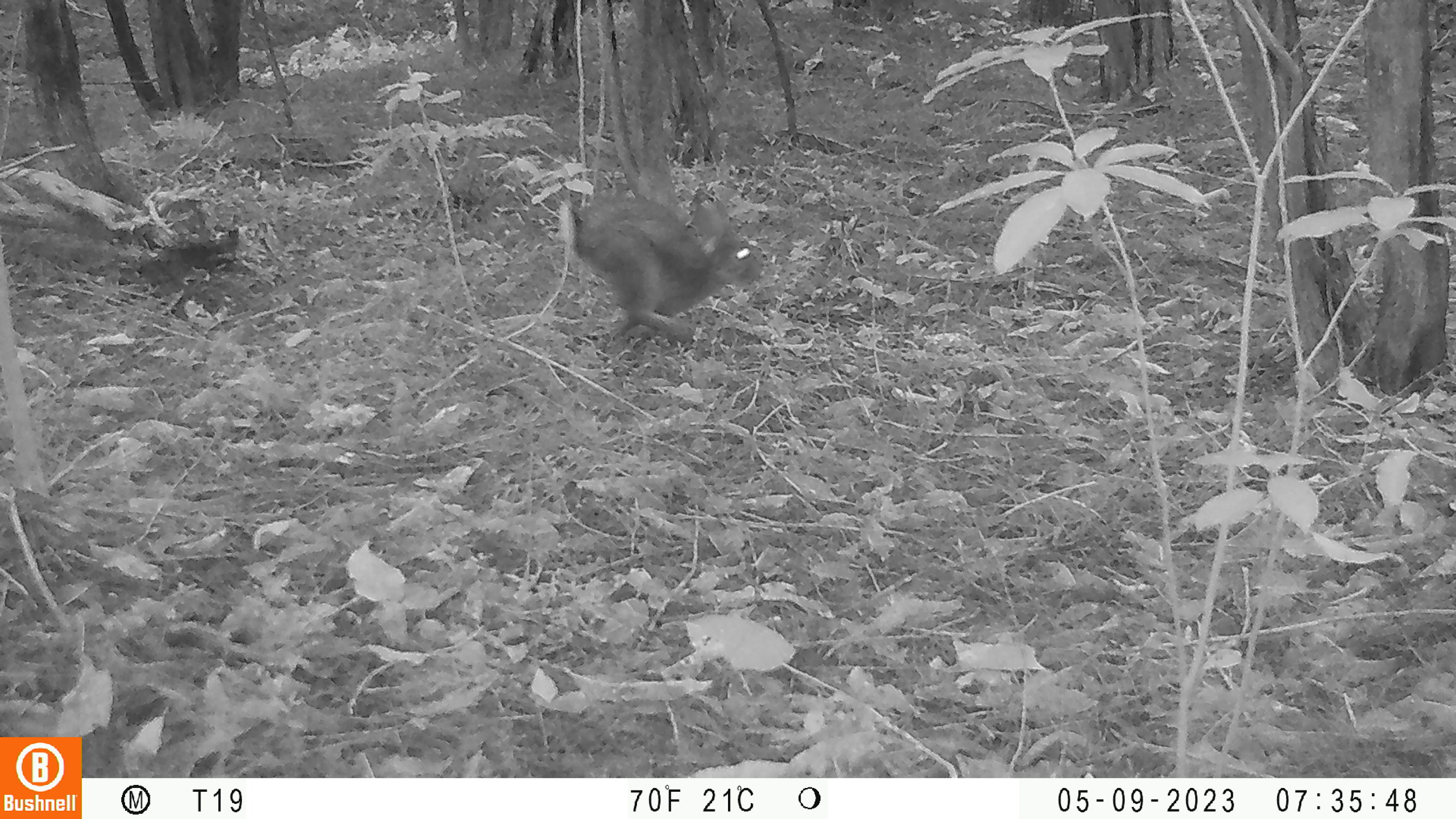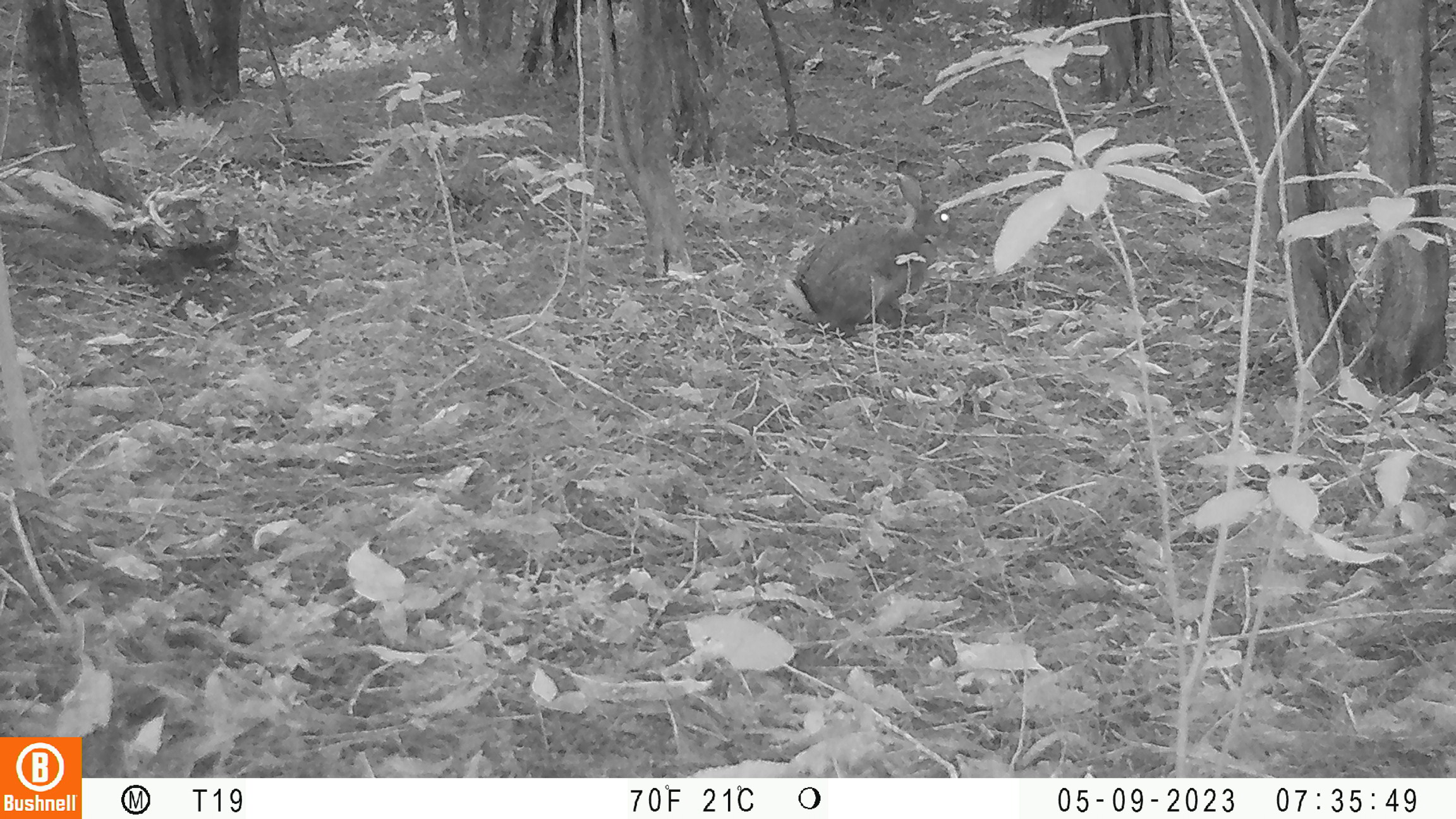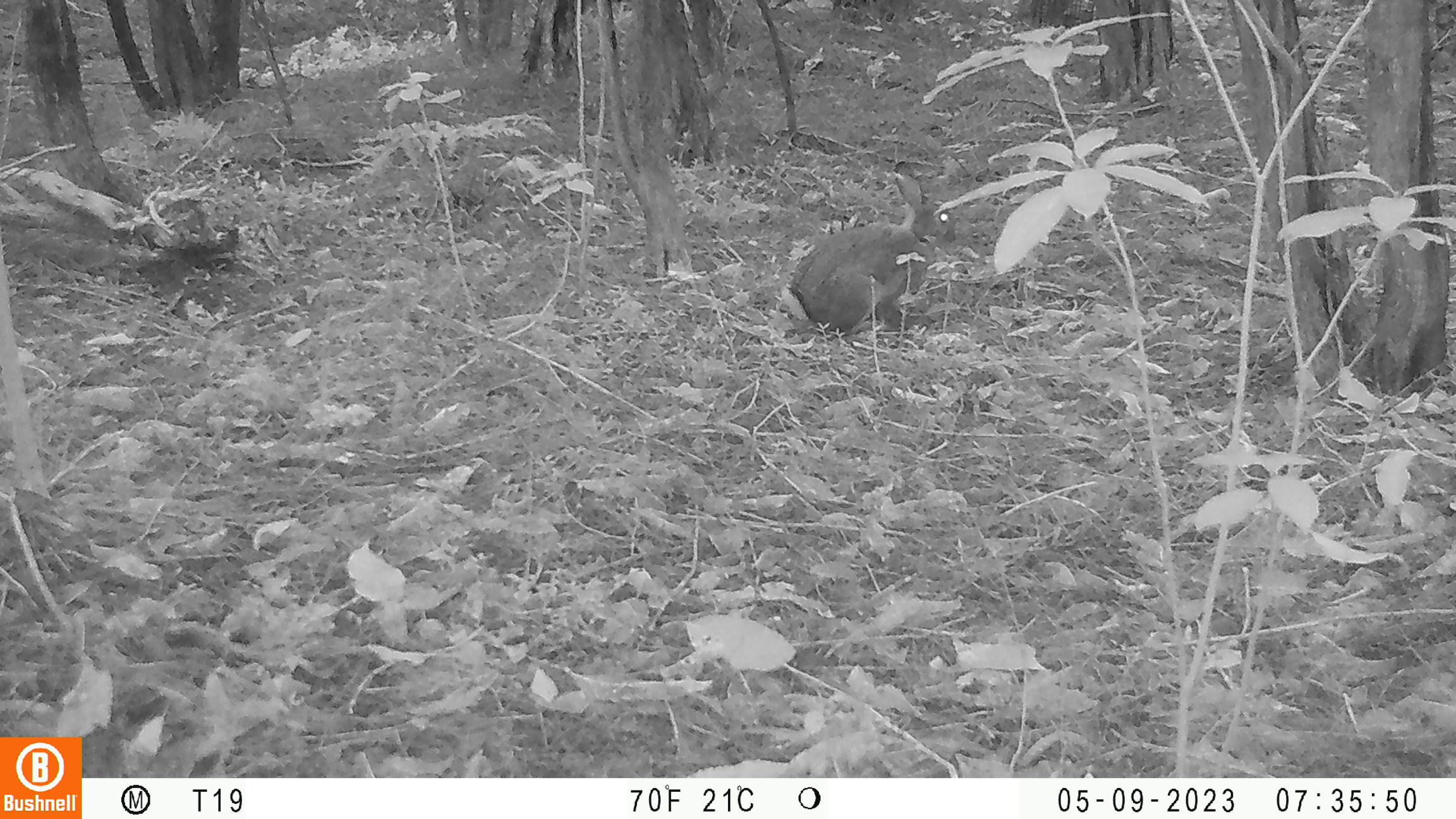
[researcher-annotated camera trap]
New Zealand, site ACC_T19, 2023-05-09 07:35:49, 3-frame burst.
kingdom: Animalia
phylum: Chordata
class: Mammalia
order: Lagomorpha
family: Leporidae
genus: Oryctolagus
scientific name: Oryctolagus cuniculus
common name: european rabbit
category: rabbit